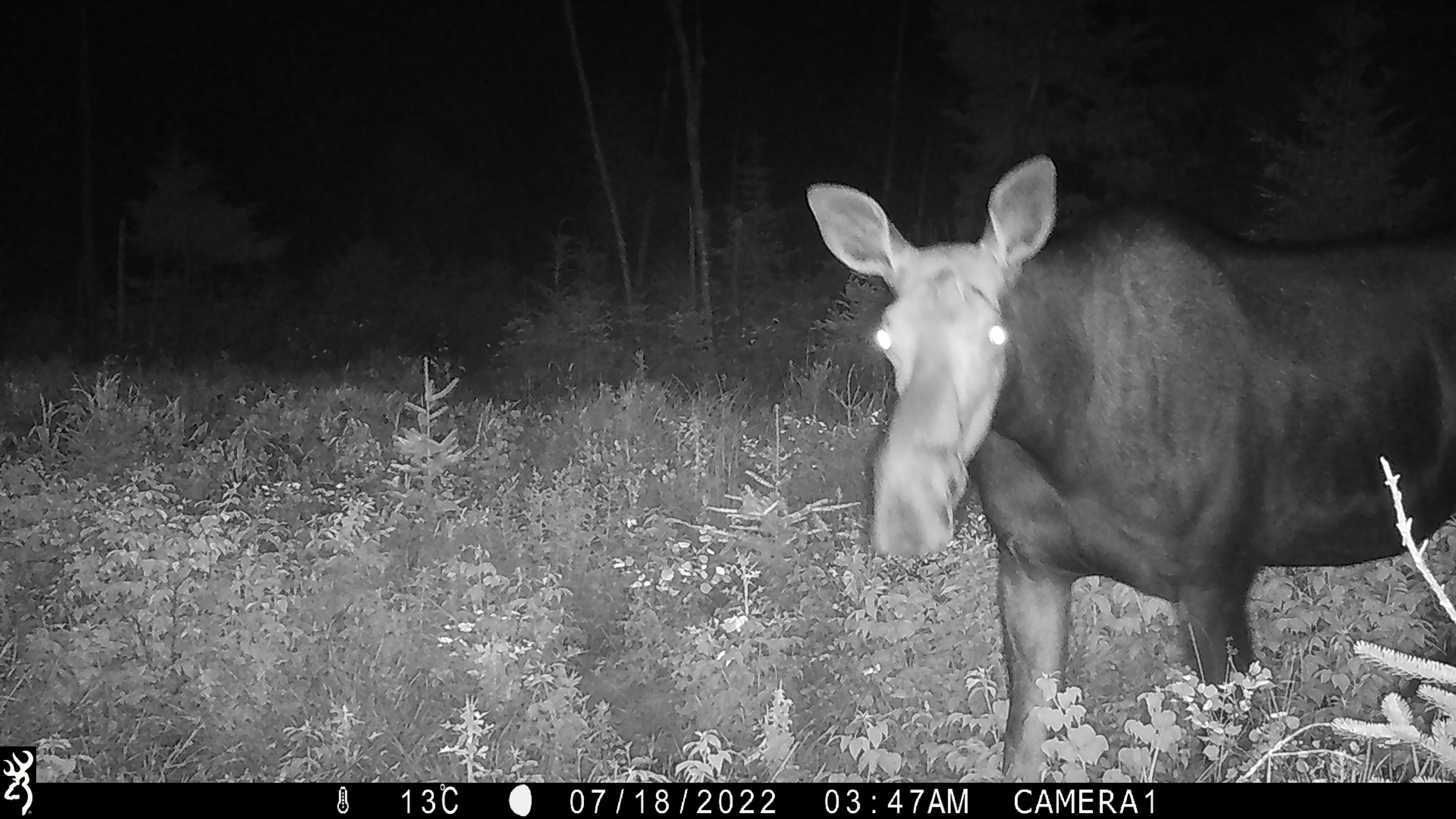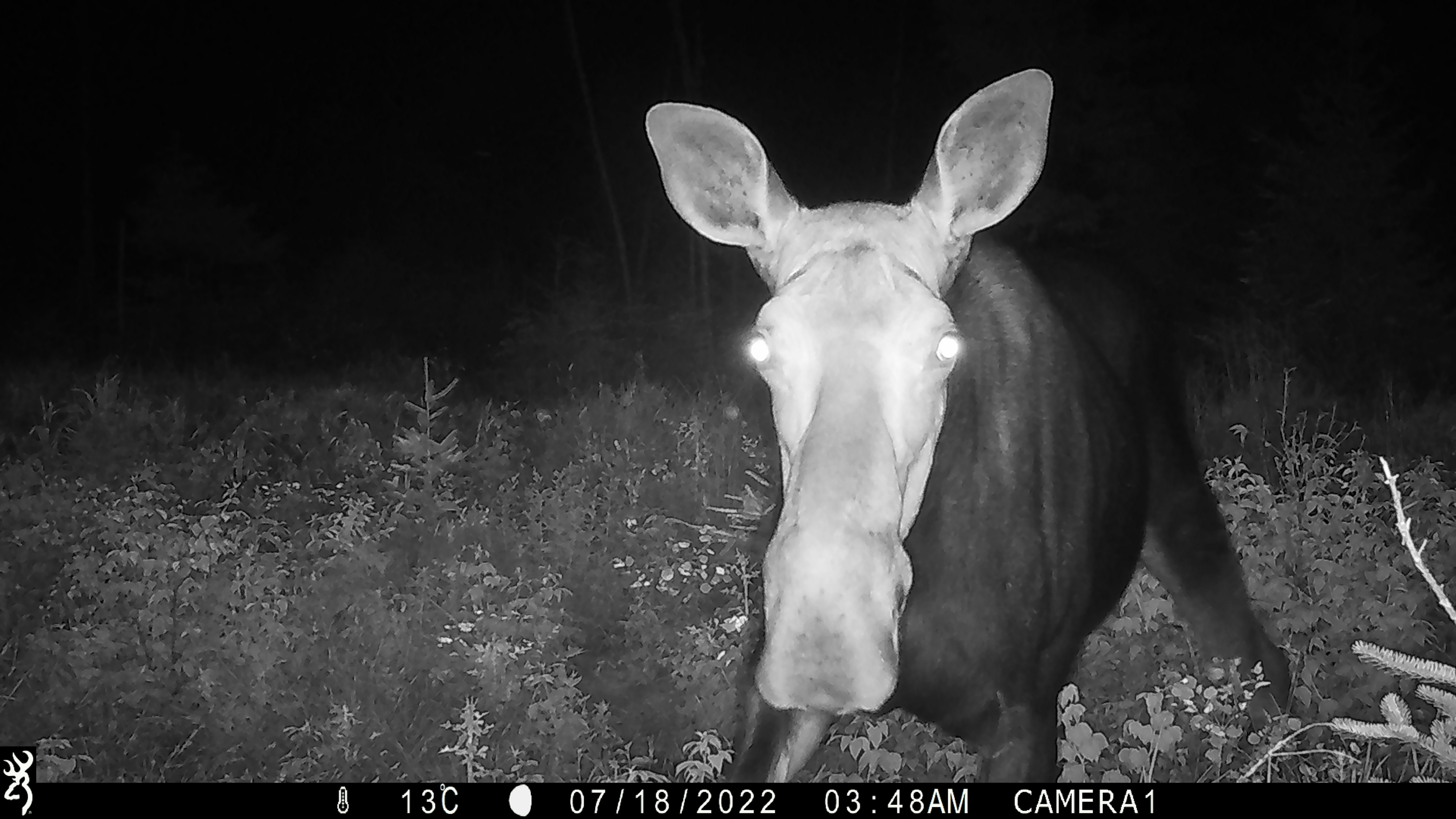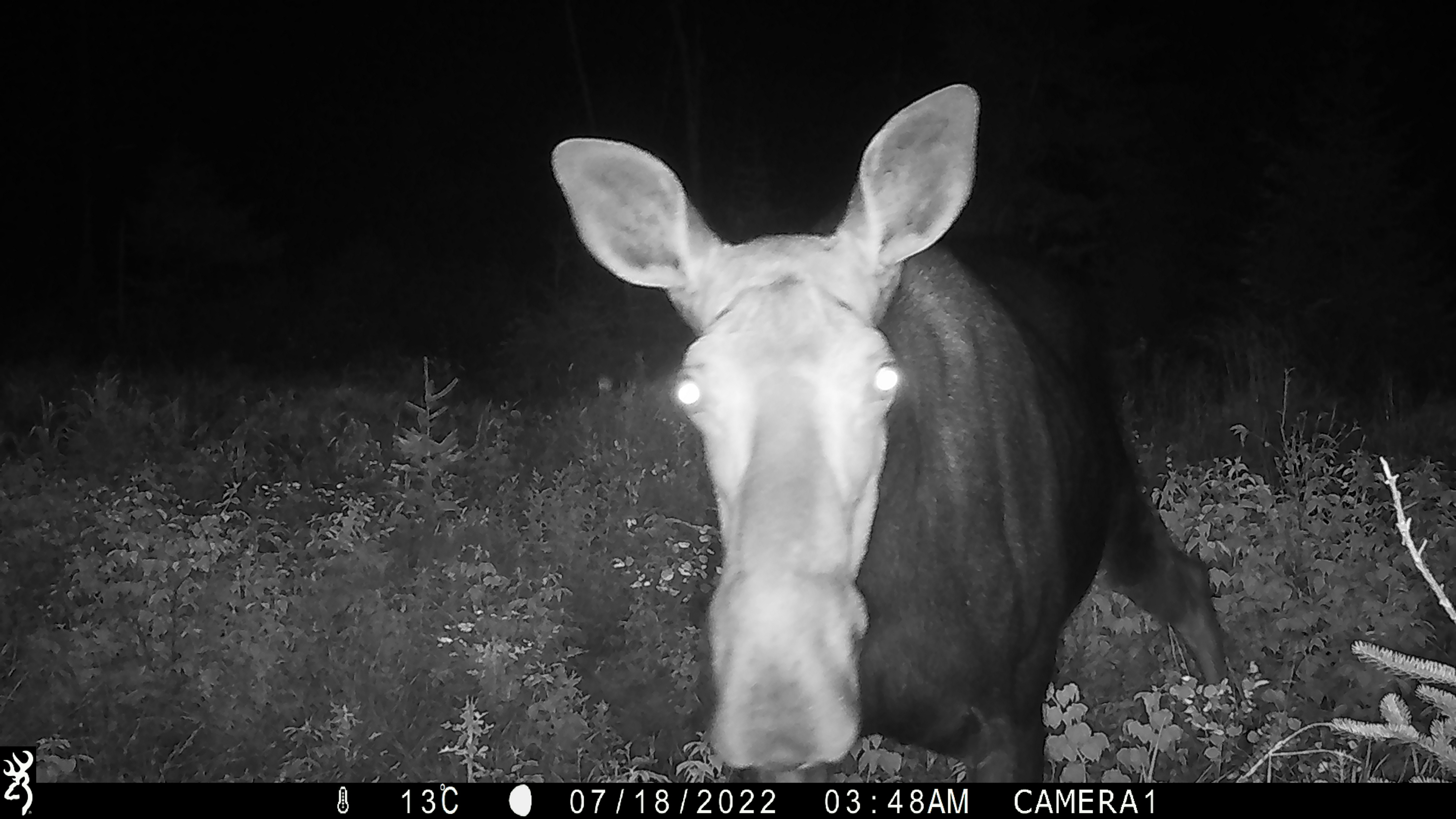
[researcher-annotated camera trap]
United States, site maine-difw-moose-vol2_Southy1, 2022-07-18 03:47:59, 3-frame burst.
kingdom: Animalia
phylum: Chordata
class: Mammalia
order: Artiodactyla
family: Cervidae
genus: Alces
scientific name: Alces alces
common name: moose